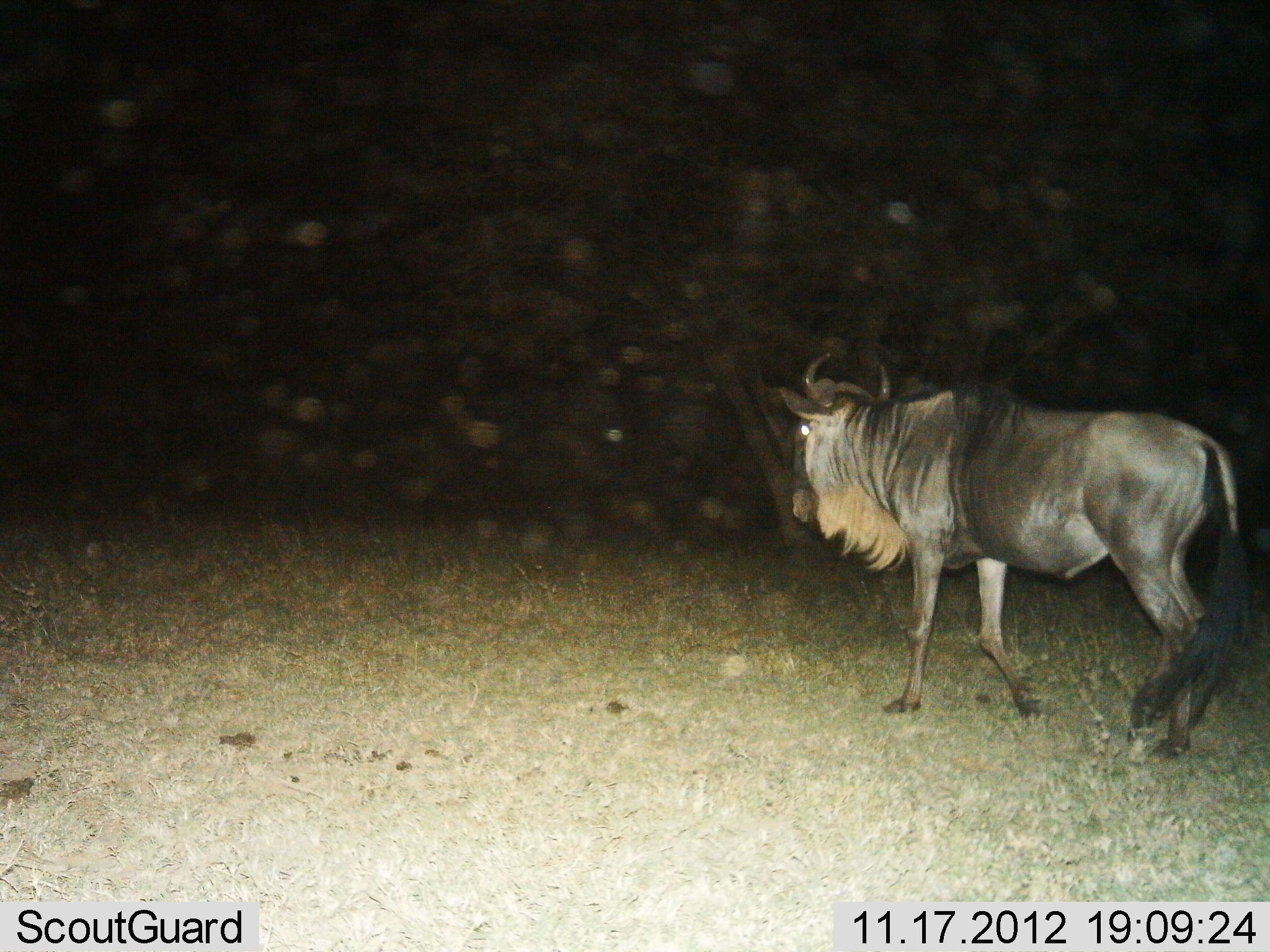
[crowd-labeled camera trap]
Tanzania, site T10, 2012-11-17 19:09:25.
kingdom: Animalia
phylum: Chordata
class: Mammalia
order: Artiodactyla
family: Bovidae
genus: Connochaetes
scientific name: Connochaetes taurinus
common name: blue wildebeest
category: wildebeest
Wildebeest (blue wildebeest) (Connochaetes taurinus), count 1. Behavior (volunteer vote fractions): standing 20%, resting 0%, moving 80%, interacting 0%. Young present (vote fraction): 0%. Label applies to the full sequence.